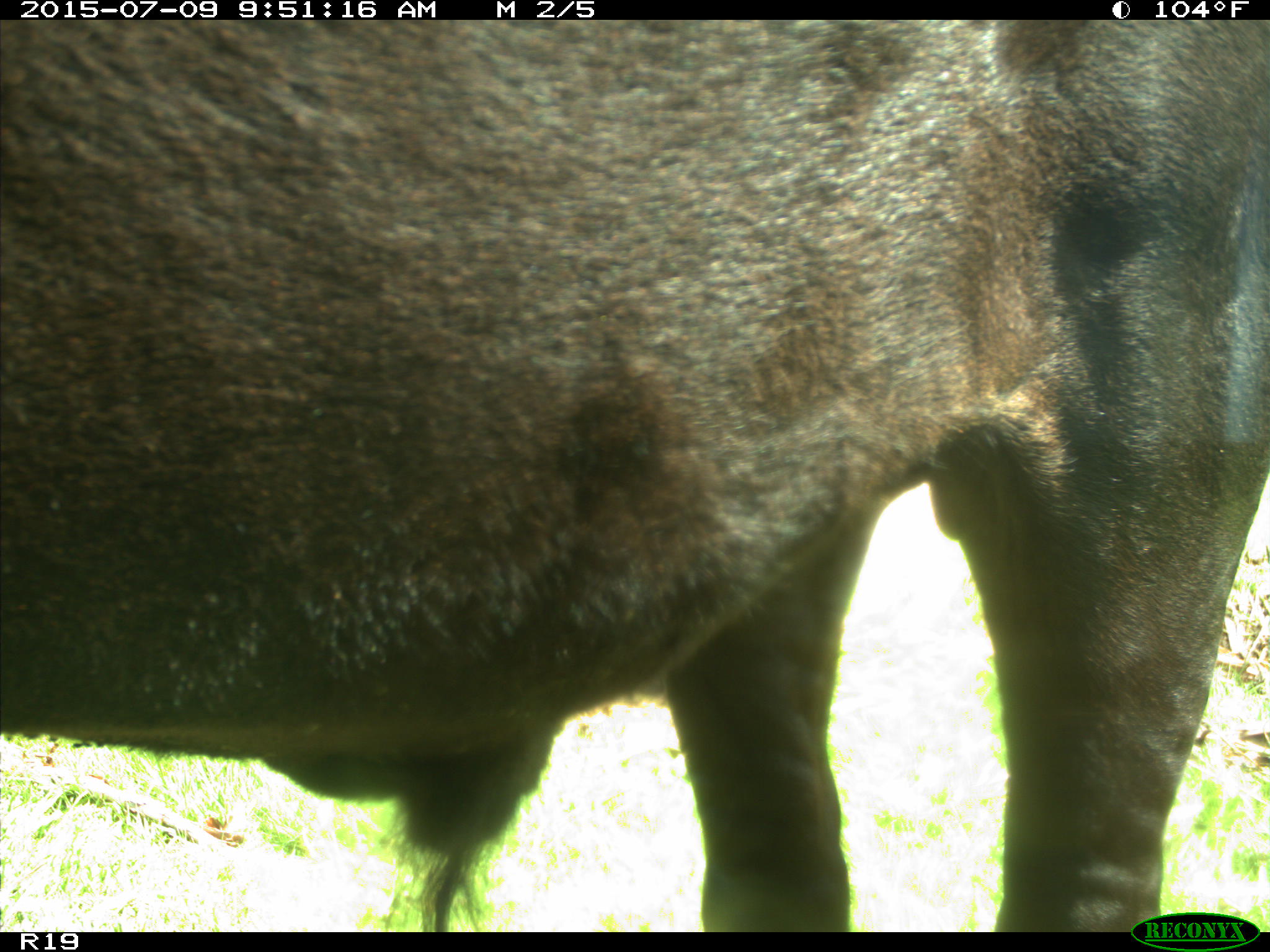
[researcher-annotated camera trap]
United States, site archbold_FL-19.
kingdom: Animalia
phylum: Chordata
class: Mammalia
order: Artiodactyla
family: Bovidae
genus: Bos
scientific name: Bos taurus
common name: domestic cow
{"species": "Bos taurus (domestic cow)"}